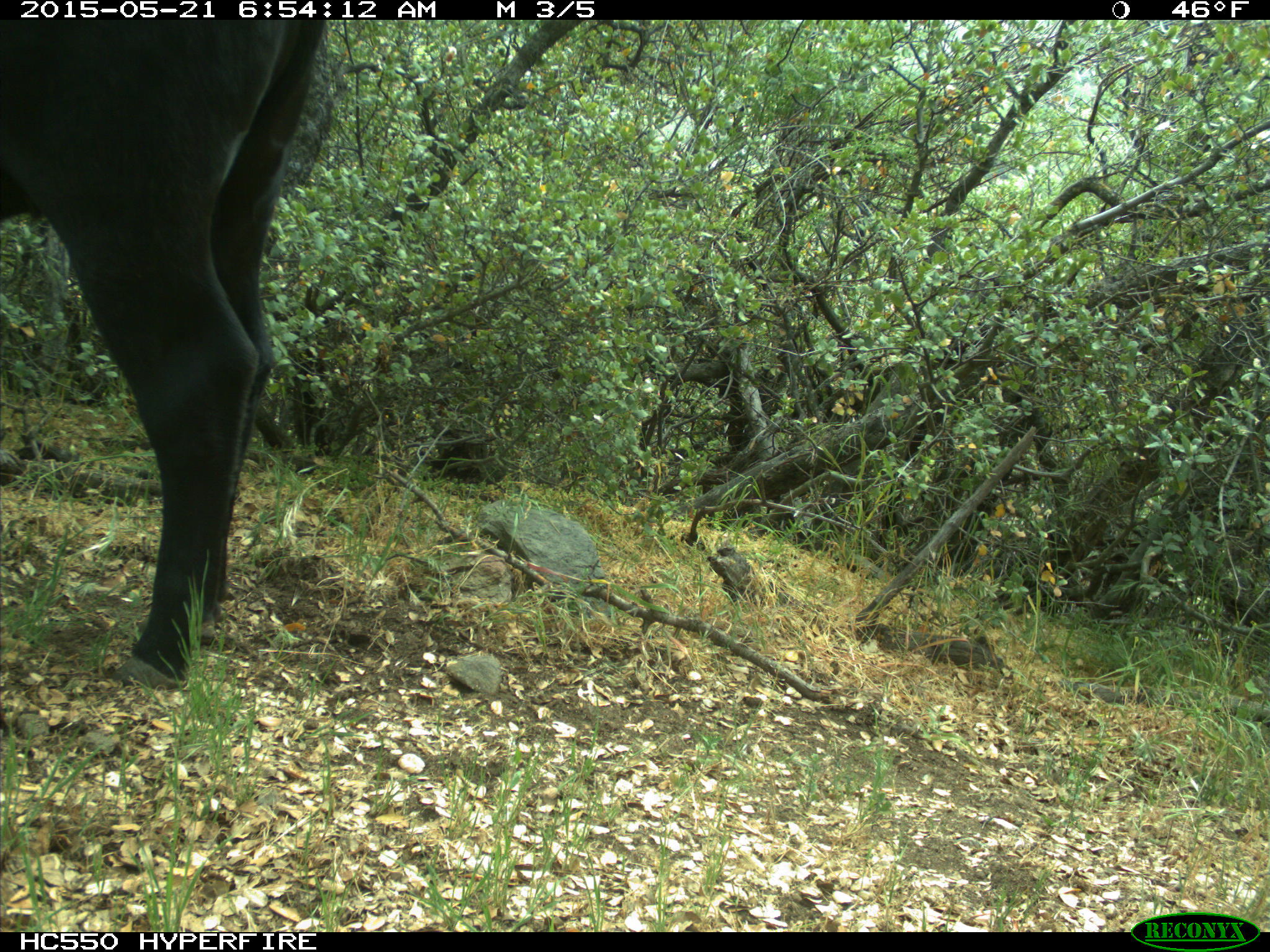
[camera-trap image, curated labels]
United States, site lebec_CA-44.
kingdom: Animalia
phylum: Chordata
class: Mammalia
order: Artiodactyla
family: Bovidae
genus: Bos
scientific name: Bos taurus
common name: domestic cow